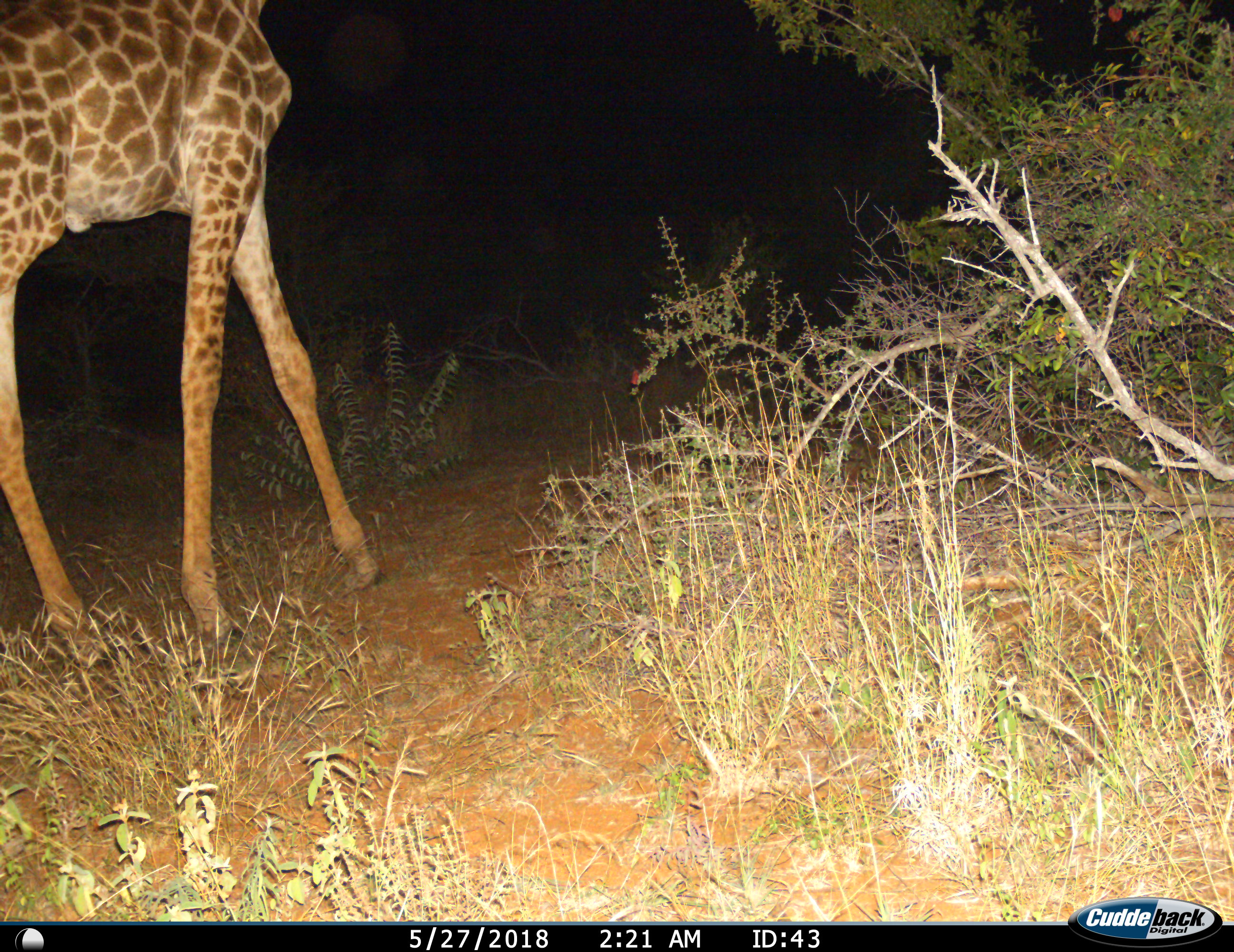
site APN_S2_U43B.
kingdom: Animalia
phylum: Chordata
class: Mammalia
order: Artiodactyla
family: Giraffidae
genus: Giraffa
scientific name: Giraffa camelopardalis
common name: giraffe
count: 1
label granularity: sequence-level